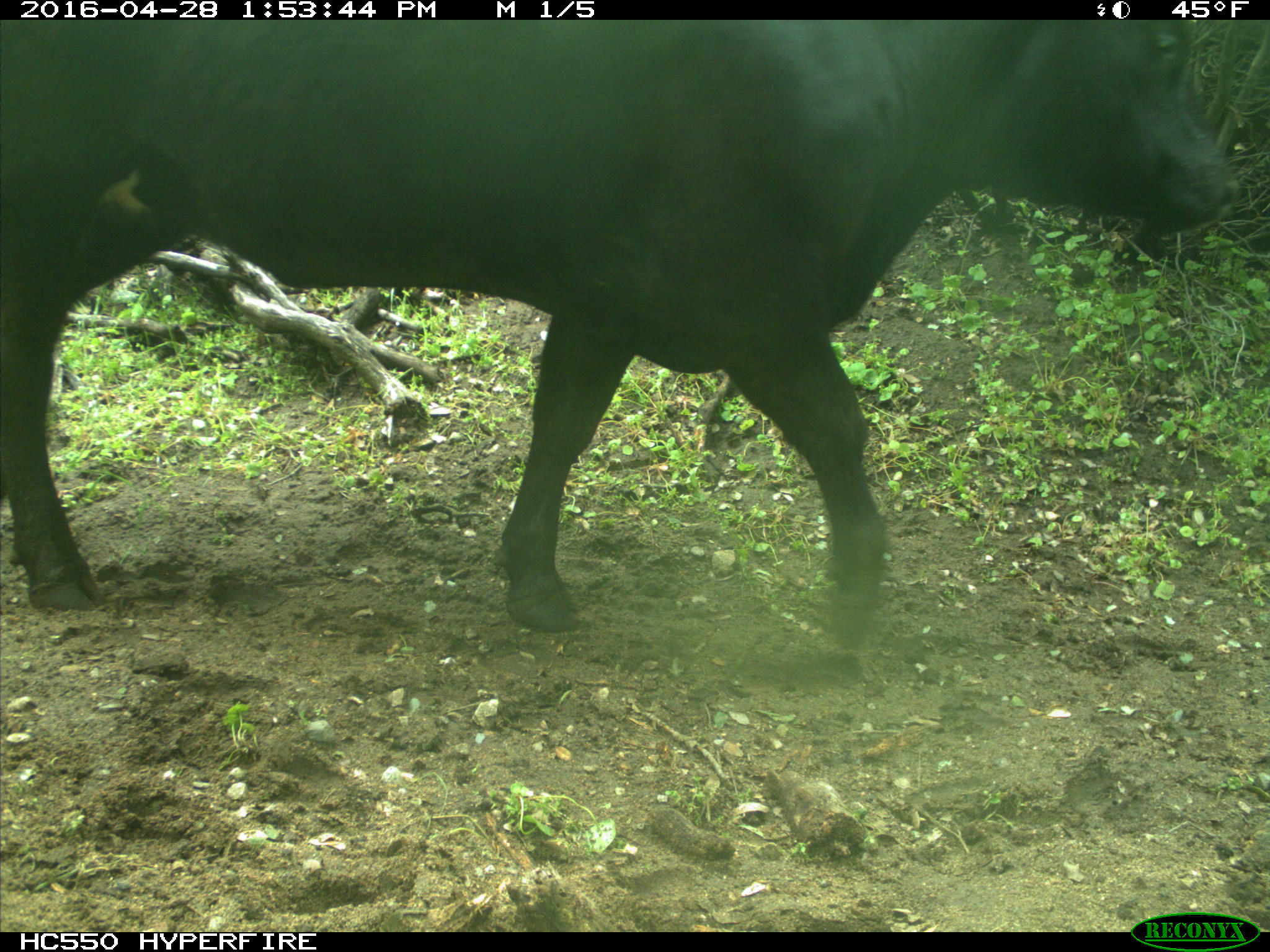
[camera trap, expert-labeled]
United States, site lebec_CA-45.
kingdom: Animalia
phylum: Chordata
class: Mammalia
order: Artiodactyla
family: Bovidae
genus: Bos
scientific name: Bos taurus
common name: domestic cow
Bos taurus (domestic cow).